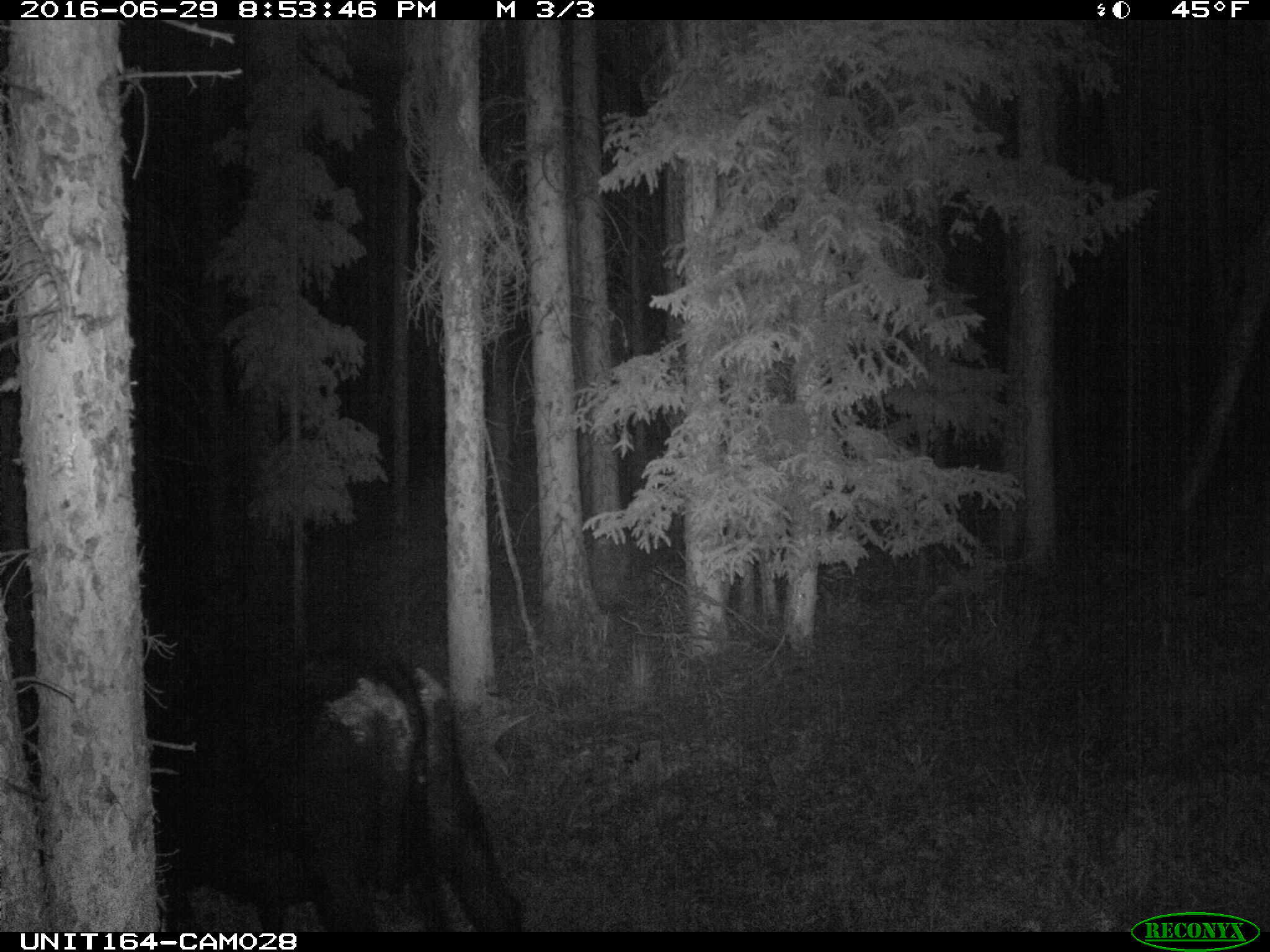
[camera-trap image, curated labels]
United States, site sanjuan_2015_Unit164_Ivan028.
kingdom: Animalia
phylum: Chordata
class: Mammalia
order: Artiodactyla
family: Bovidae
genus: Bos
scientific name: Bos taurus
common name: domestic cow